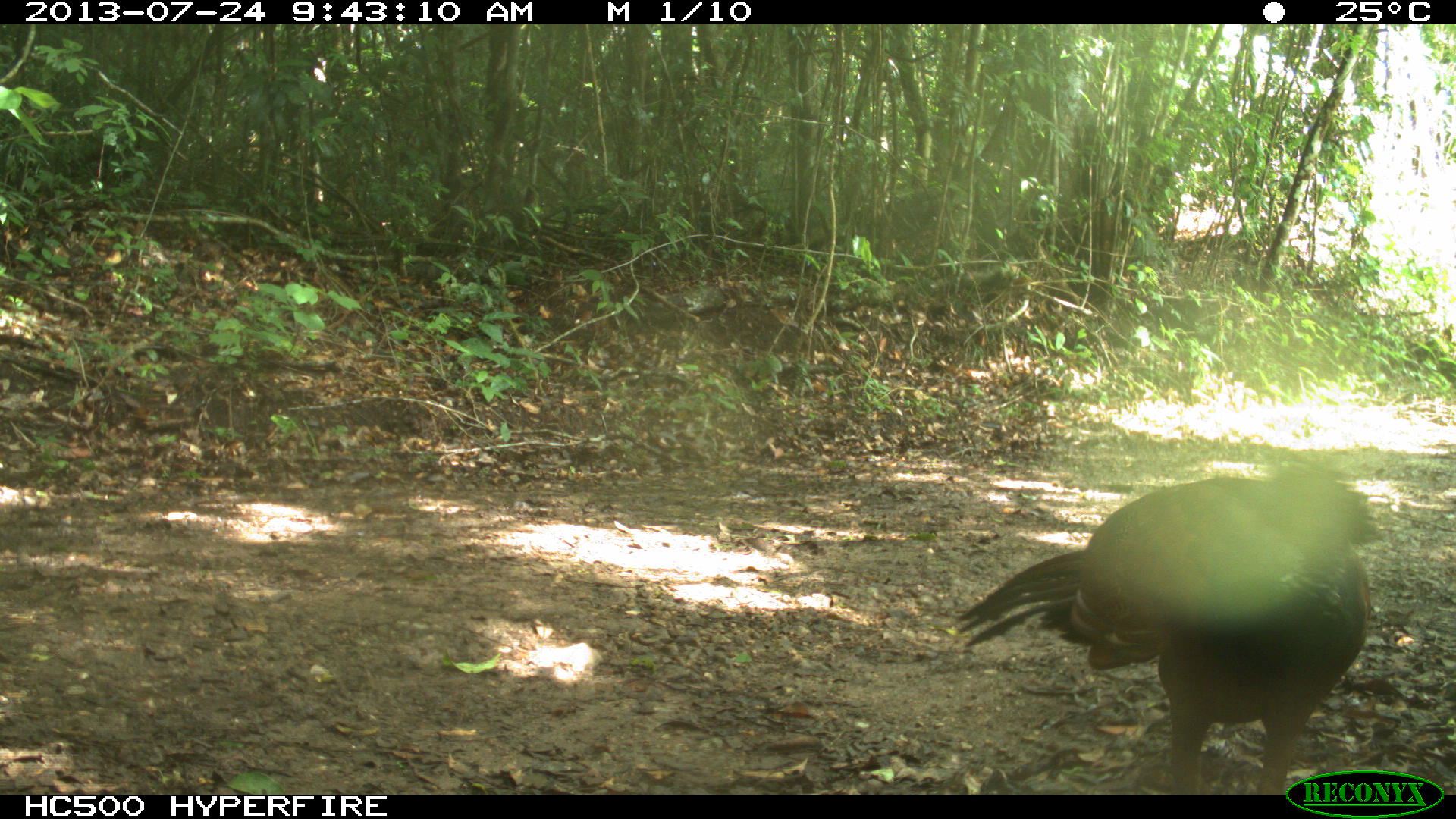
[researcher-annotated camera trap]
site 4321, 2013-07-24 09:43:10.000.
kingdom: Animalia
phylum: Chordata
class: Aves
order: Galliformes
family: Cracidae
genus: Crax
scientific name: Crax rubra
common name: great curassow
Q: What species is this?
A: Crax rubra (great curassow).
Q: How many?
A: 1.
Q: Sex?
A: Female.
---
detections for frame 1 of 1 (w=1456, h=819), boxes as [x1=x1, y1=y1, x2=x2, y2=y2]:
crax rubra: [x1=949, y1=448, x2=1386, y2=789]